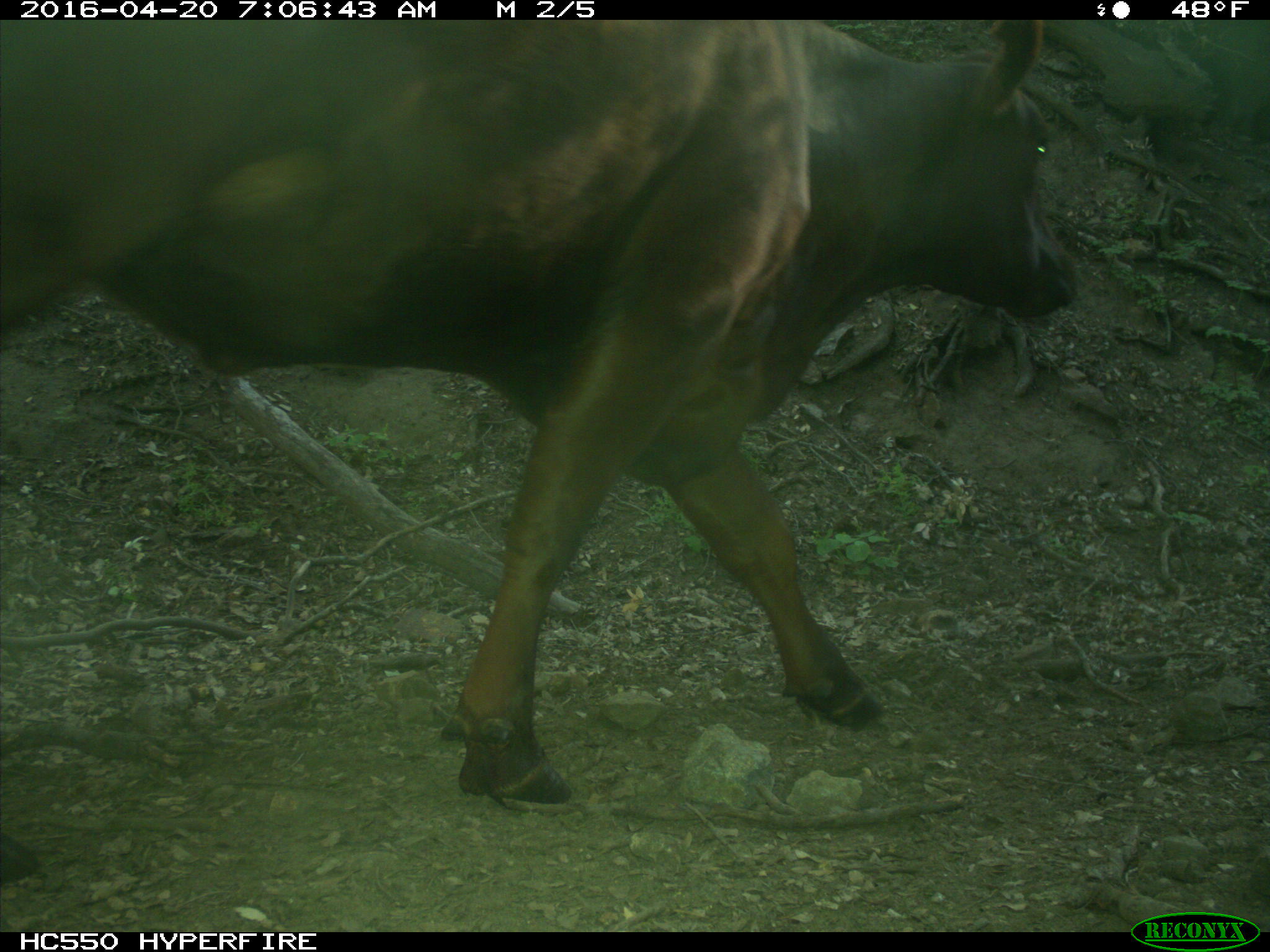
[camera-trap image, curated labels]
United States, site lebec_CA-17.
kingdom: Animalia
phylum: Chordata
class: Mammalia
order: Artiodactyla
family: Bovidae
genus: Bos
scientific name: Bos taurus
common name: domestic cow